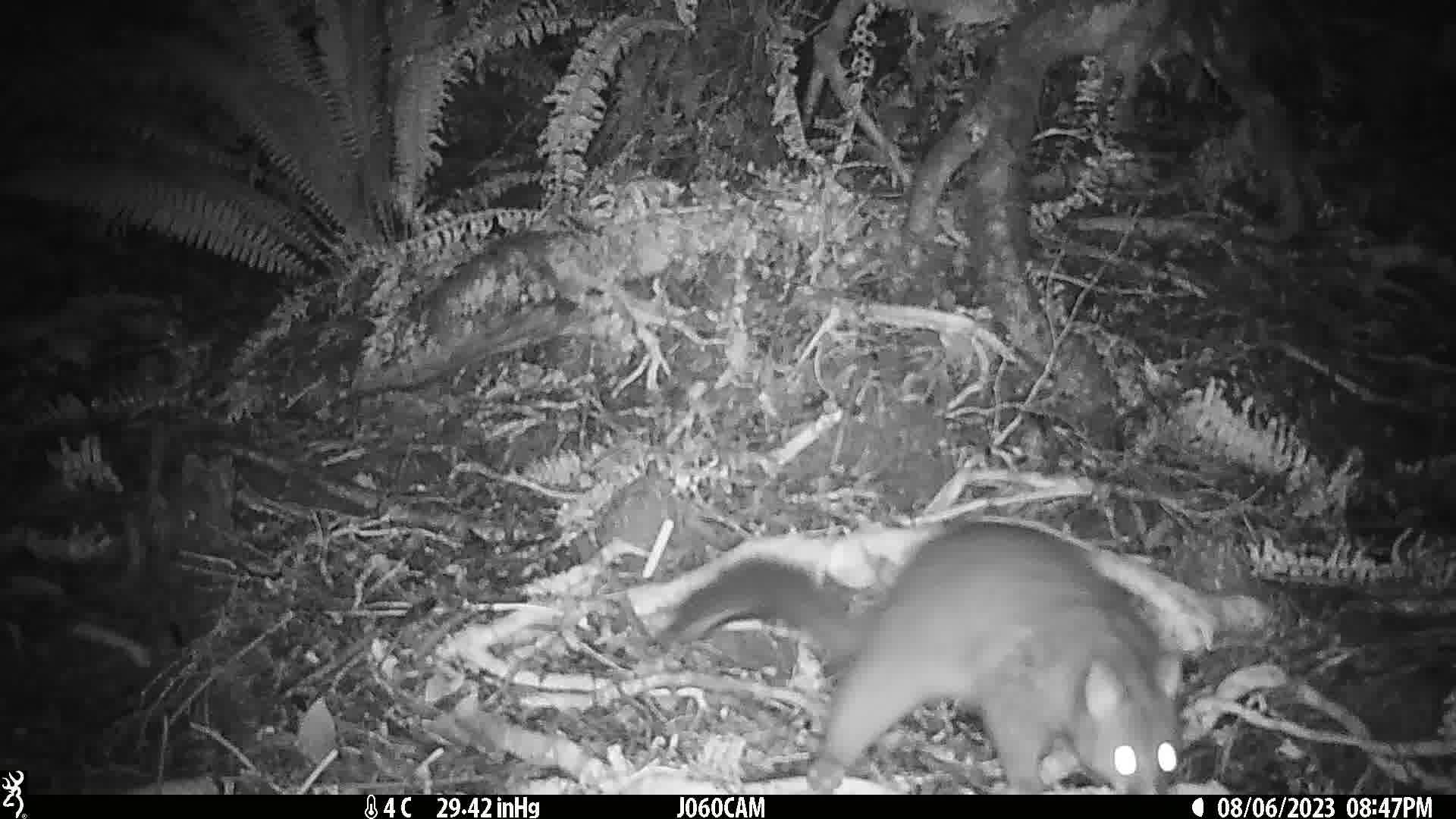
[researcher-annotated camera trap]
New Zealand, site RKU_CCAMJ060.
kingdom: Animalia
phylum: Chordata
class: Mammalia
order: Diprotodontia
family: Phalangeridae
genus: Trichosurus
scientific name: Trichosurus vulpecula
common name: common brushtail possum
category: possum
Possum (common brushtail possum) (Trichosurus vulpecula).